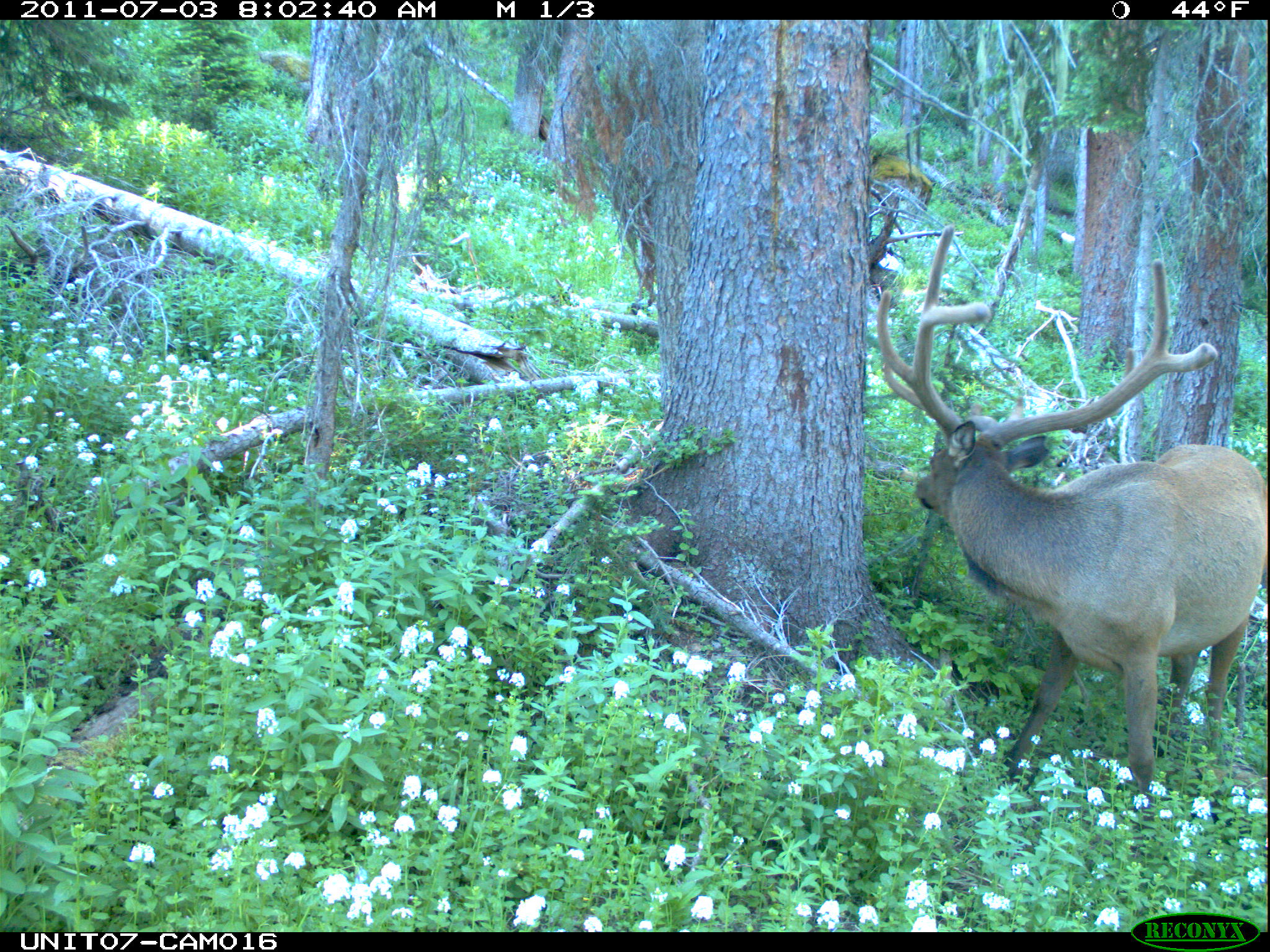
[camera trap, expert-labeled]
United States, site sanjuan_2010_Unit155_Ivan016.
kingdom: Animalia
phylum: Chordata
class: Mammalia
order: Artiodactyla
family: Cervidae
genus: Cervus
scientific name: Cervus elaphus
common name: red deer